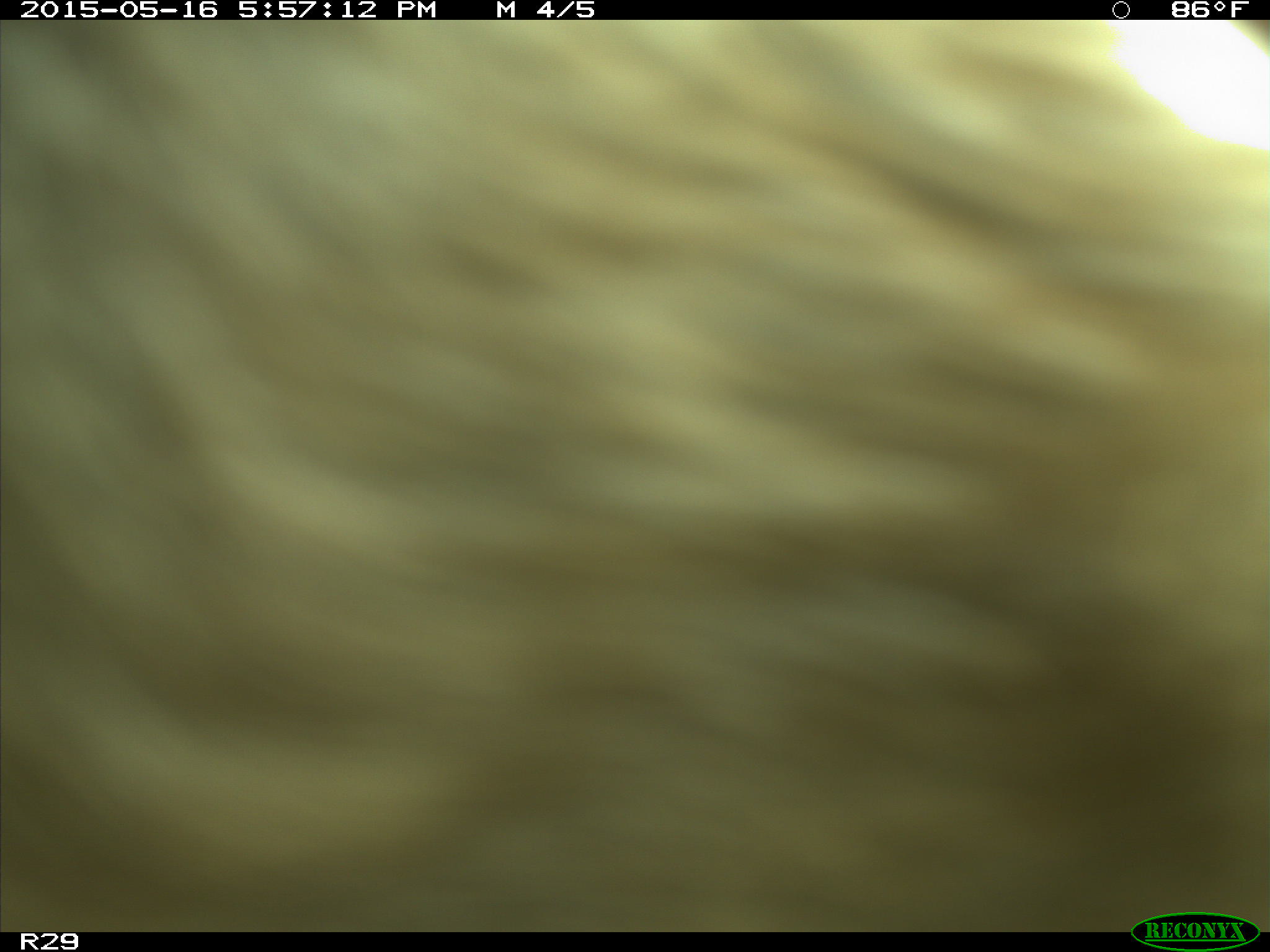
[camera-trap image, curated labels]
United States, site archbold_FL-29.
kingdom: Animalia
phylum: Chordata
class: Mammalia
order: Artiodactyla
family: Bovidae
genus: Bos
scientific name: Bos taurus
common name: domestic cow